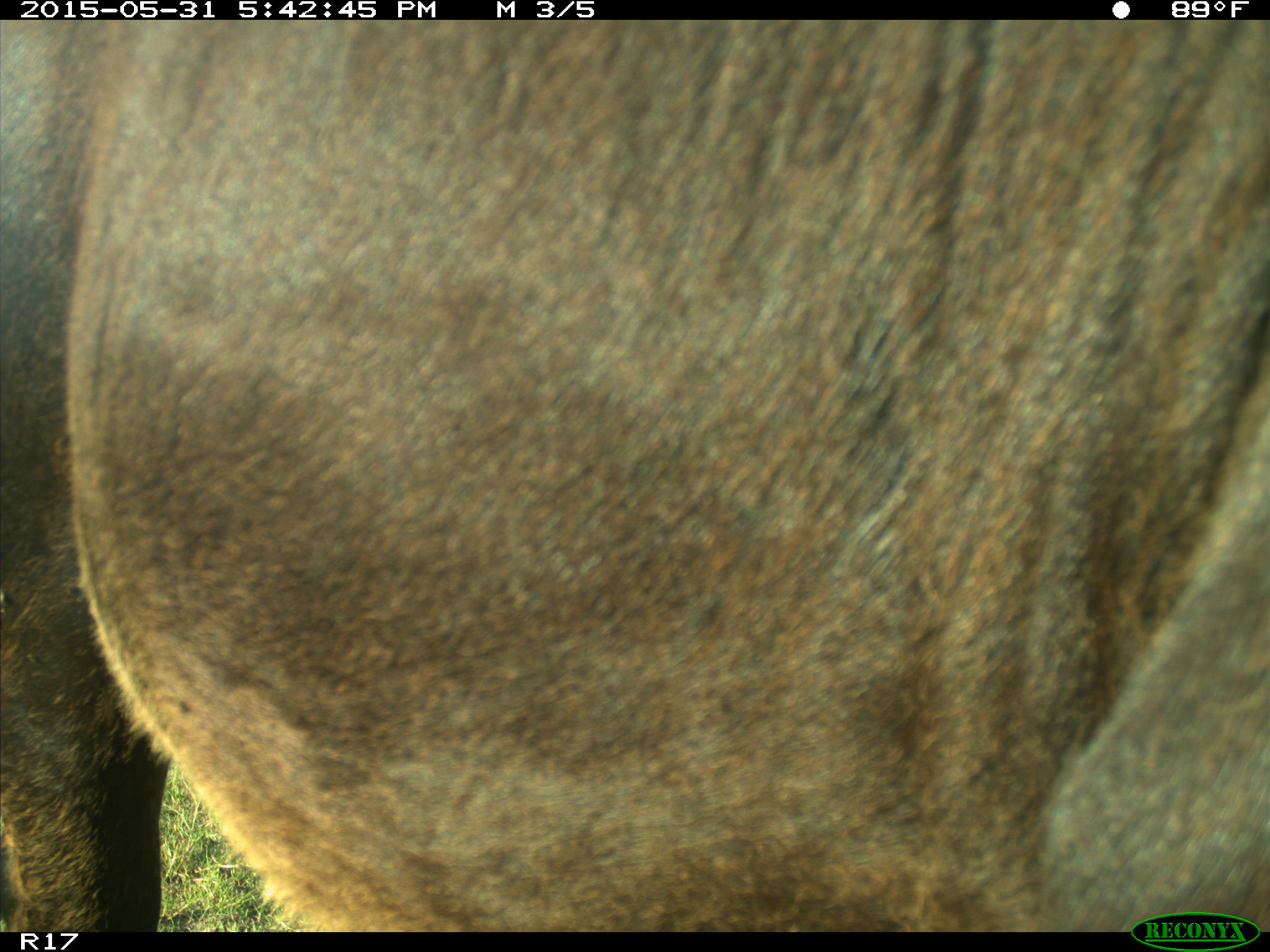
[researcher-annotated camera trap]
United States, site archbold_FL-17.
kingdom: Animalia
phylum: Chordata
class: Mammalia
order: Artiodactyla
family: Bovidae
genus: Bos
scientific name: Bos taurus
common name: domestic cow